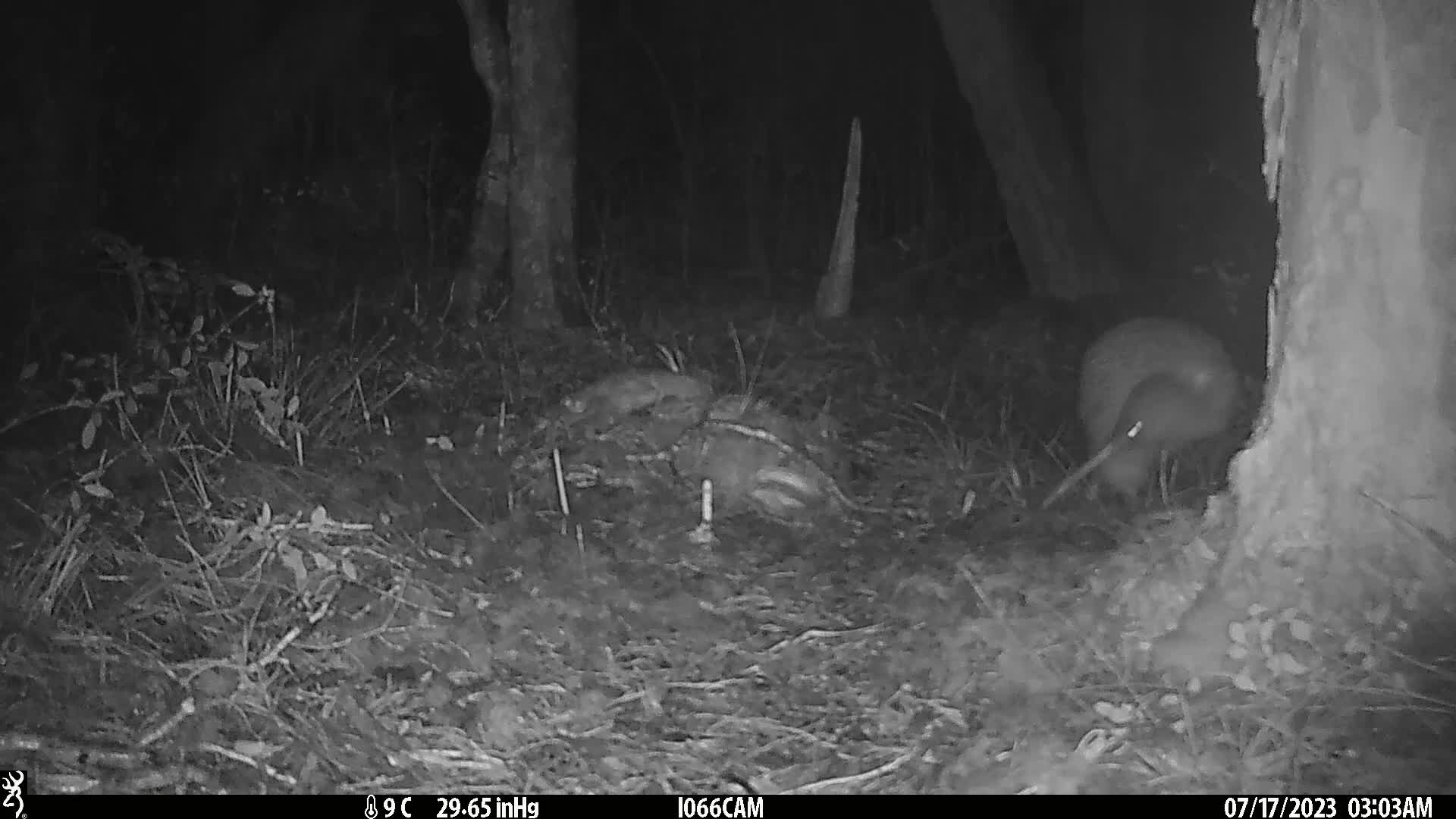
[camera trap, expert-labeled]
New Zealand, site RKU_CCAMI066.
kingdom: Animalia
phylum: Chordata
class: Aves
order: Apterygiformes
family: Apterygidae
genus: Apteryx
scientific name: Apteryx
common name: kiwi